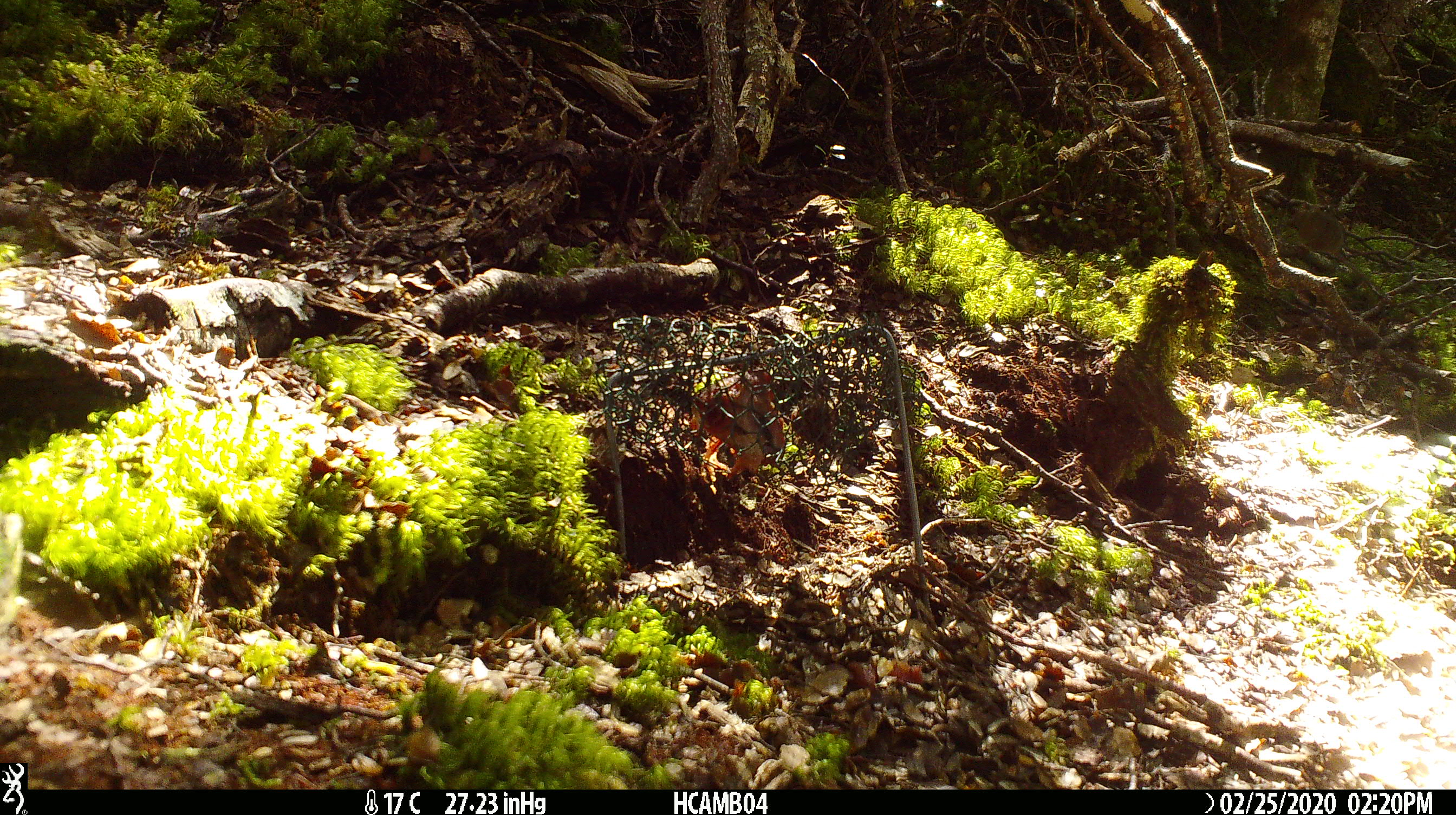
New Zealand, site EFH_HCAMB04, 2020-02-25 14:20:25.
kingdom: Animalia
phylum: Chordata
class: Mammalia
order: Rodentia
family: Muridae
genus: Mus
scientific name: Mus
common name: mouse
Mouse (Mus).